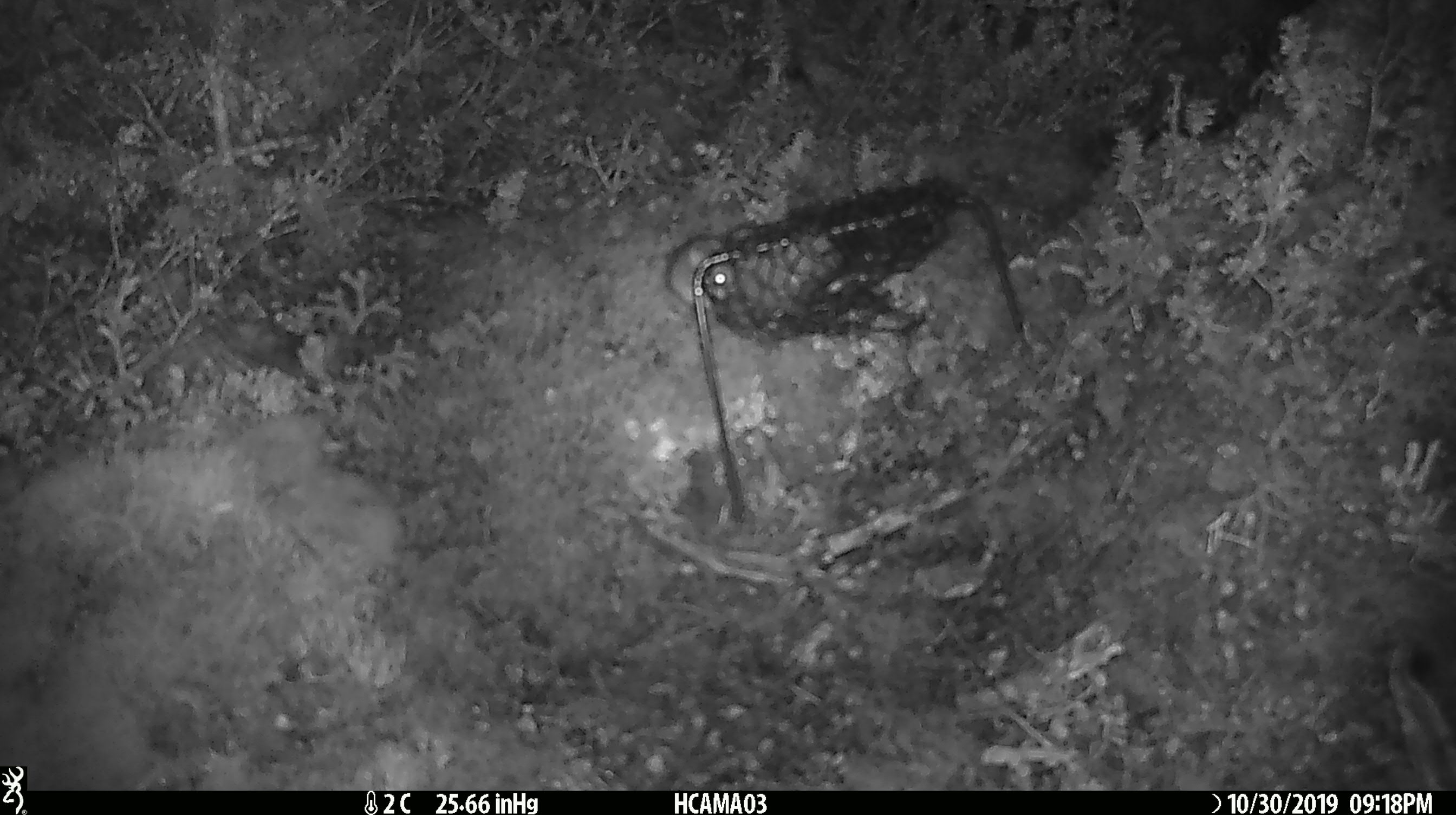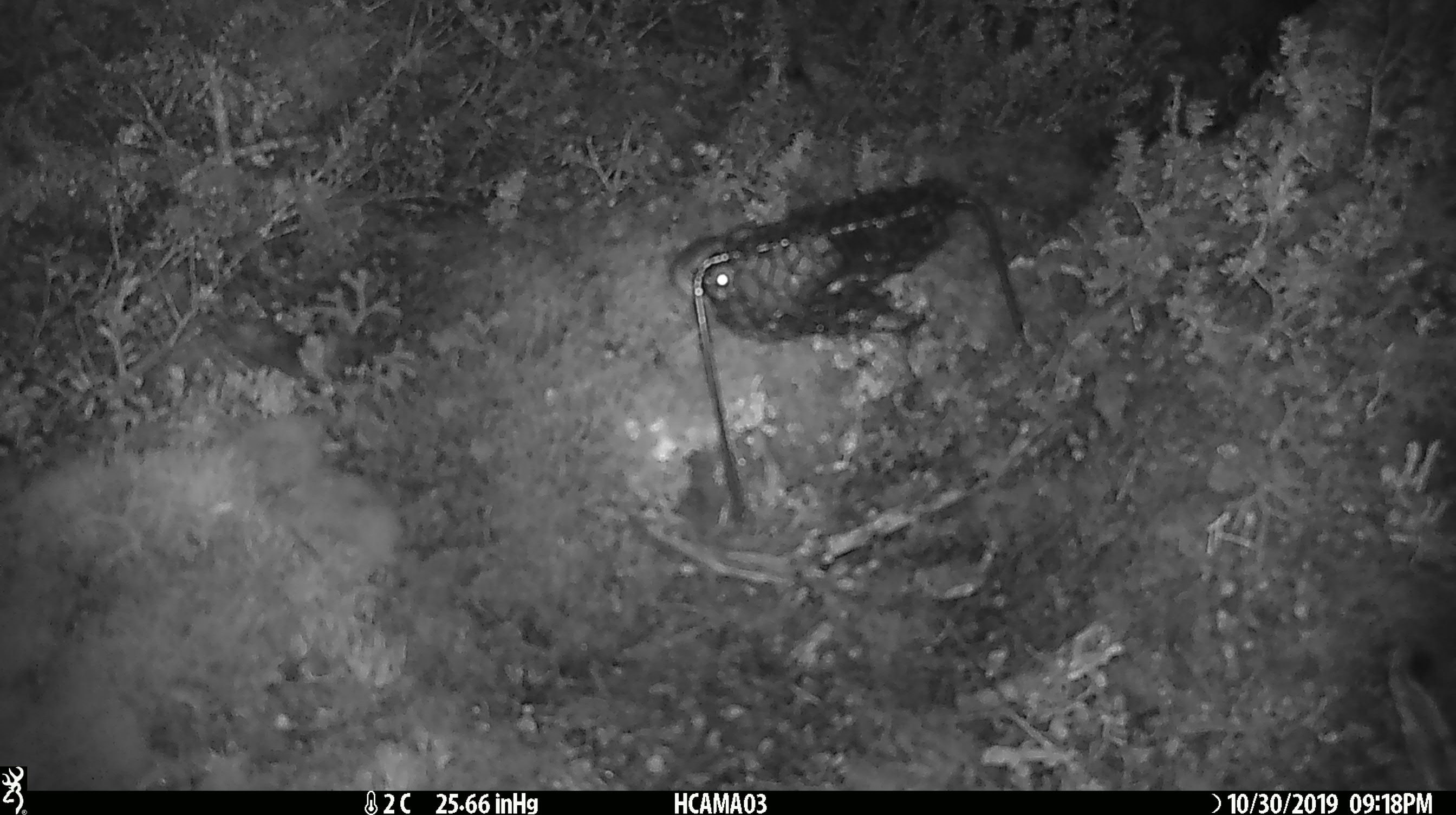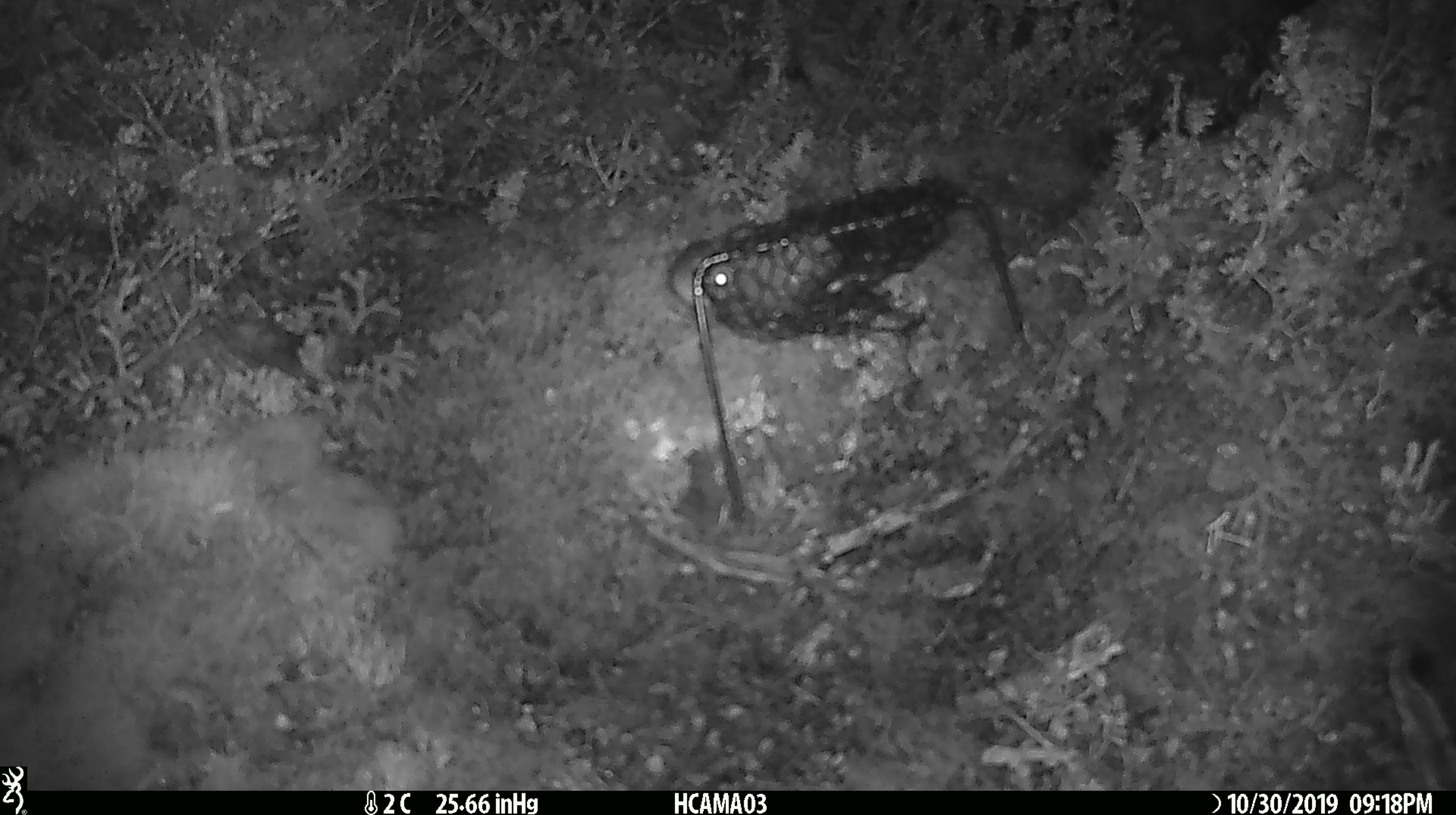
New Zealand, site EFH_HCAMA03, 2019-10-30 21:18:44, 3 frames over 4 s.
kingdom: Animalia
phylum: Chordata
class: Mammalia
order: Rodentia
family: Muridae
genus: Mus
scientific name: Mus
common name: mouse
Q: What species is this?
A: Mouse (Mus).